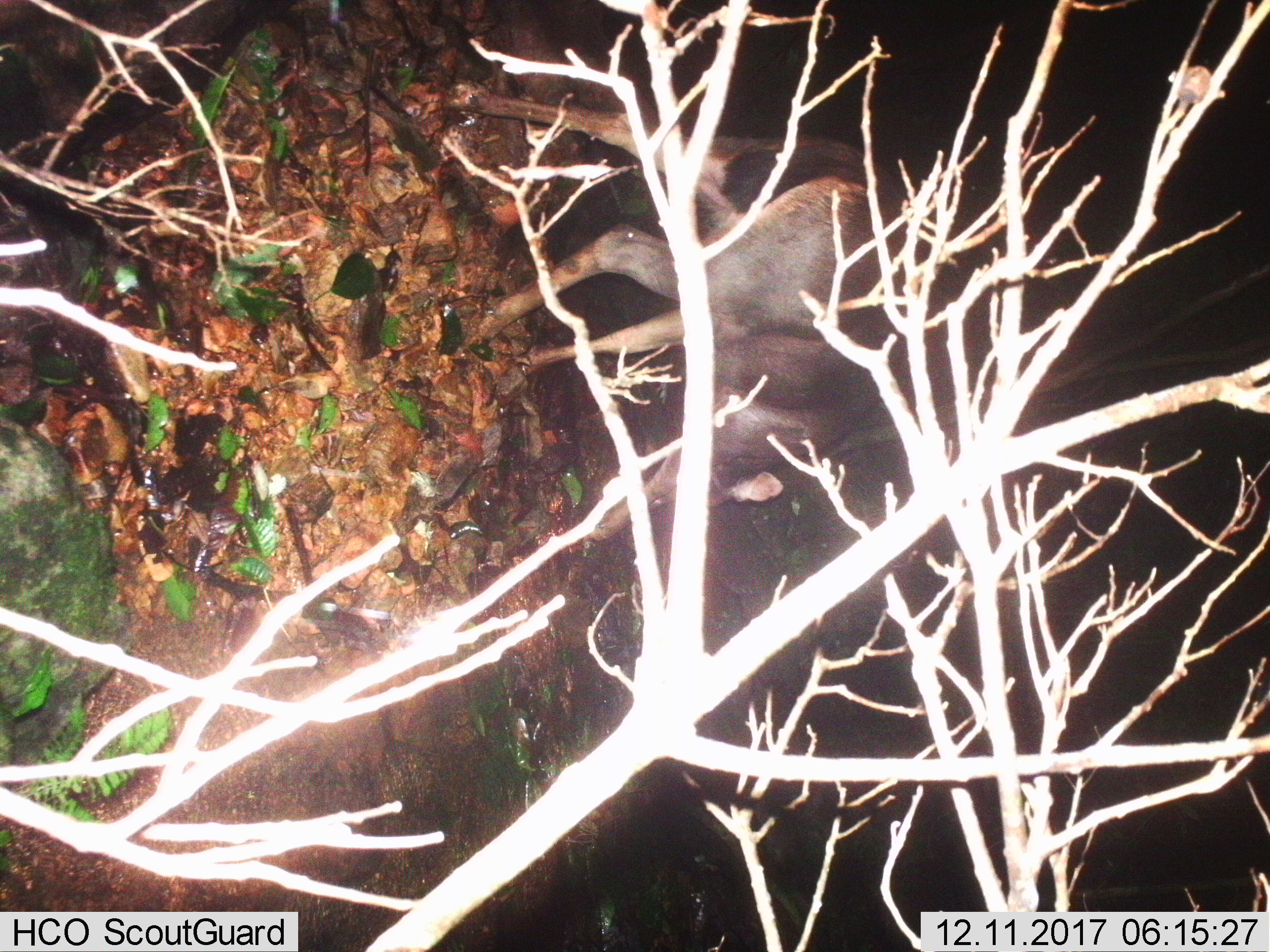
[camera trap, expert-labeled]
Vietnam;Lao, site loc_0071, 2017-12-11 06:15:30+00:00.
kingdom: Animalia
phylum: Chordata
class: Mammalia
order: Artiodactyla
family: Cervidae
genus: Rusa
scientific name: Rusa unicolor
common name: sambar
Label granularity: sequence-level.